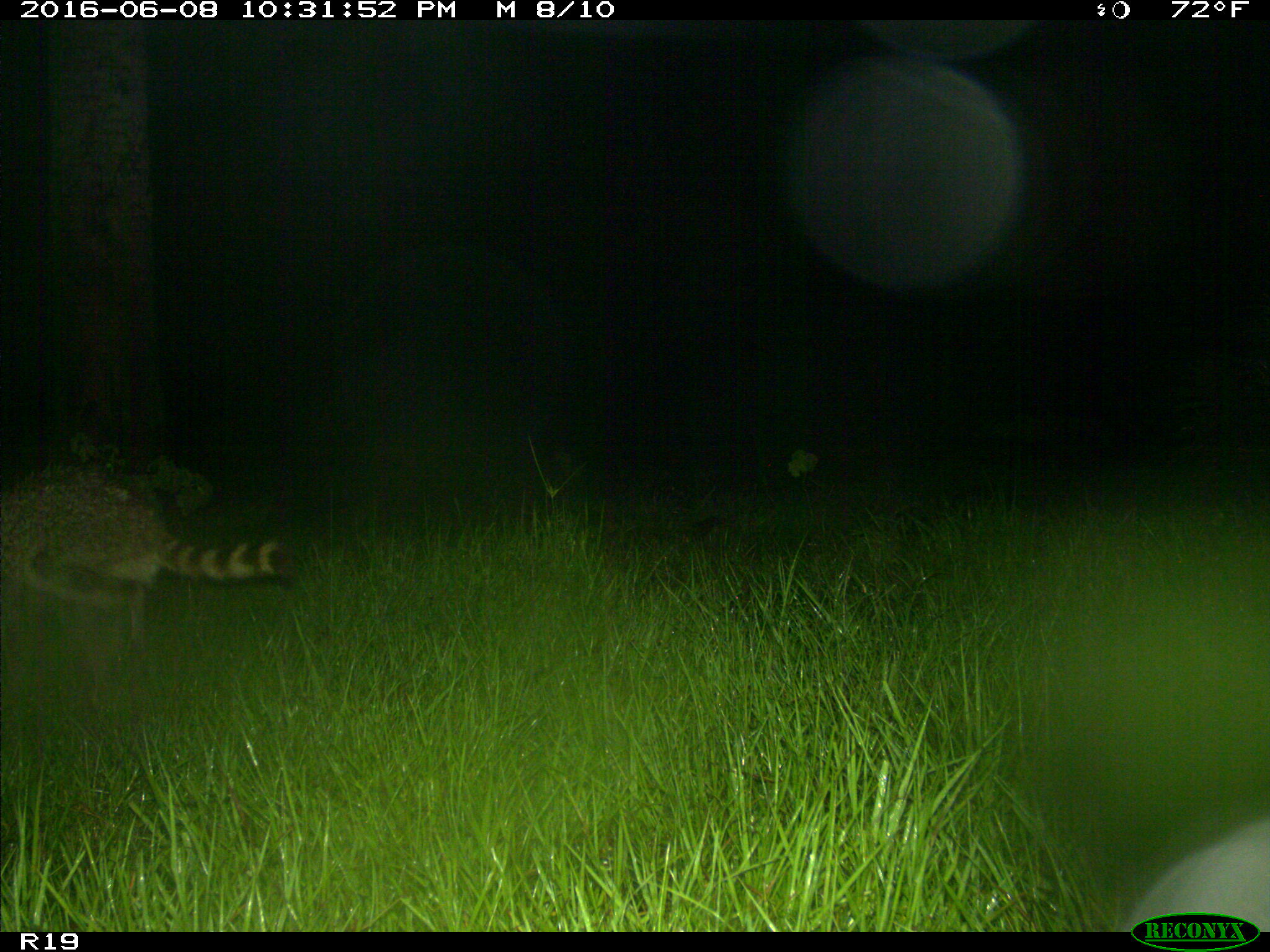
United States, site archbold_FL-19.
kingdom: Animalia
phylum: Chordata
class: Mammalia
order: Carnivora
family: Procyonidae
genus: Procyon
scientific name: Procyon lotor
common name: common raccoon